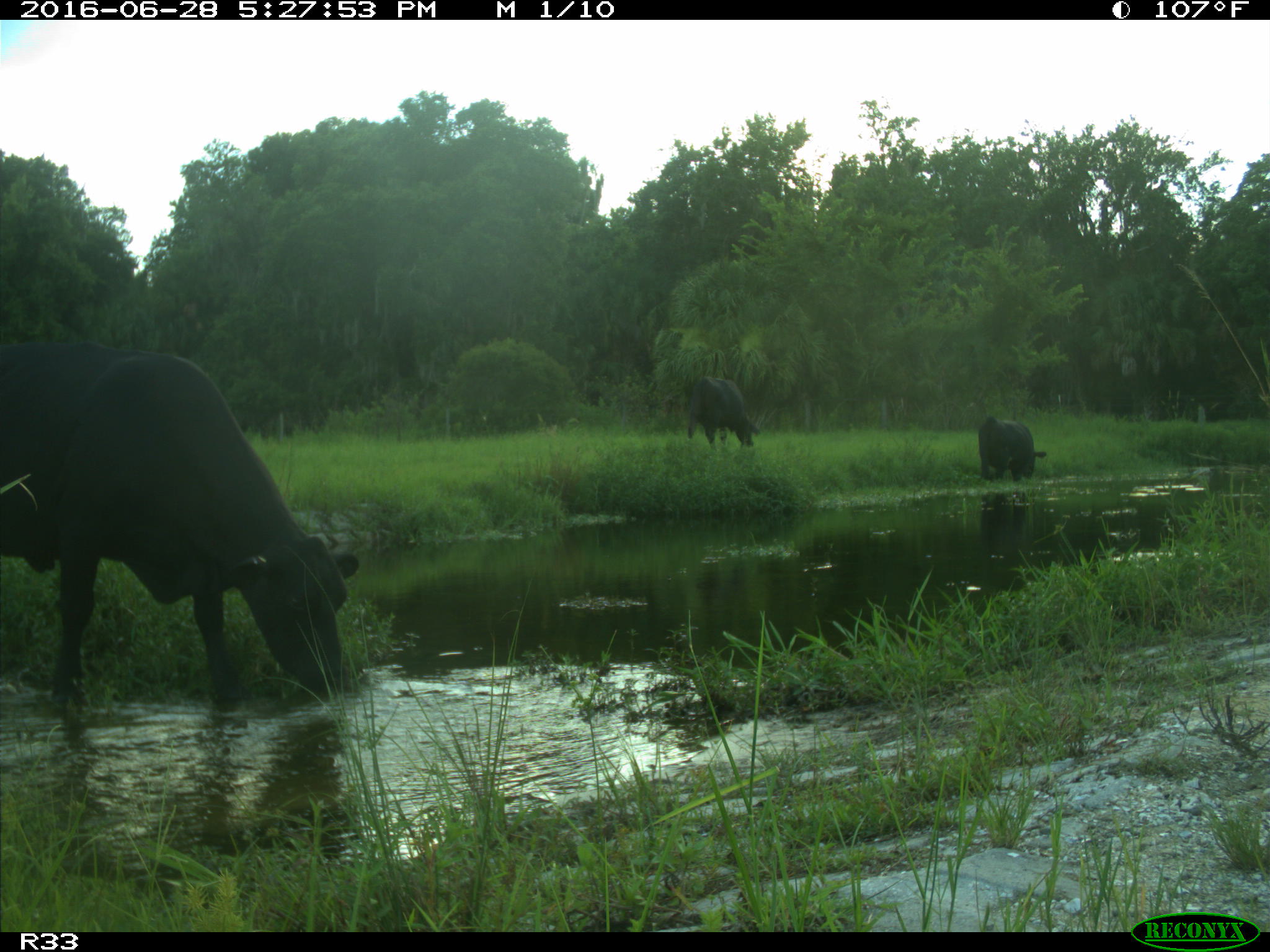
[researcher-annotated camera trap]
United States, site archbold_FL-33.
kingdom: Animalia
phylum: Chordata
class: Mammalia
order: Artiodactyla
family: Bovidae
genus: Bos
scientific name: Bos taurus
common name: domestic cow